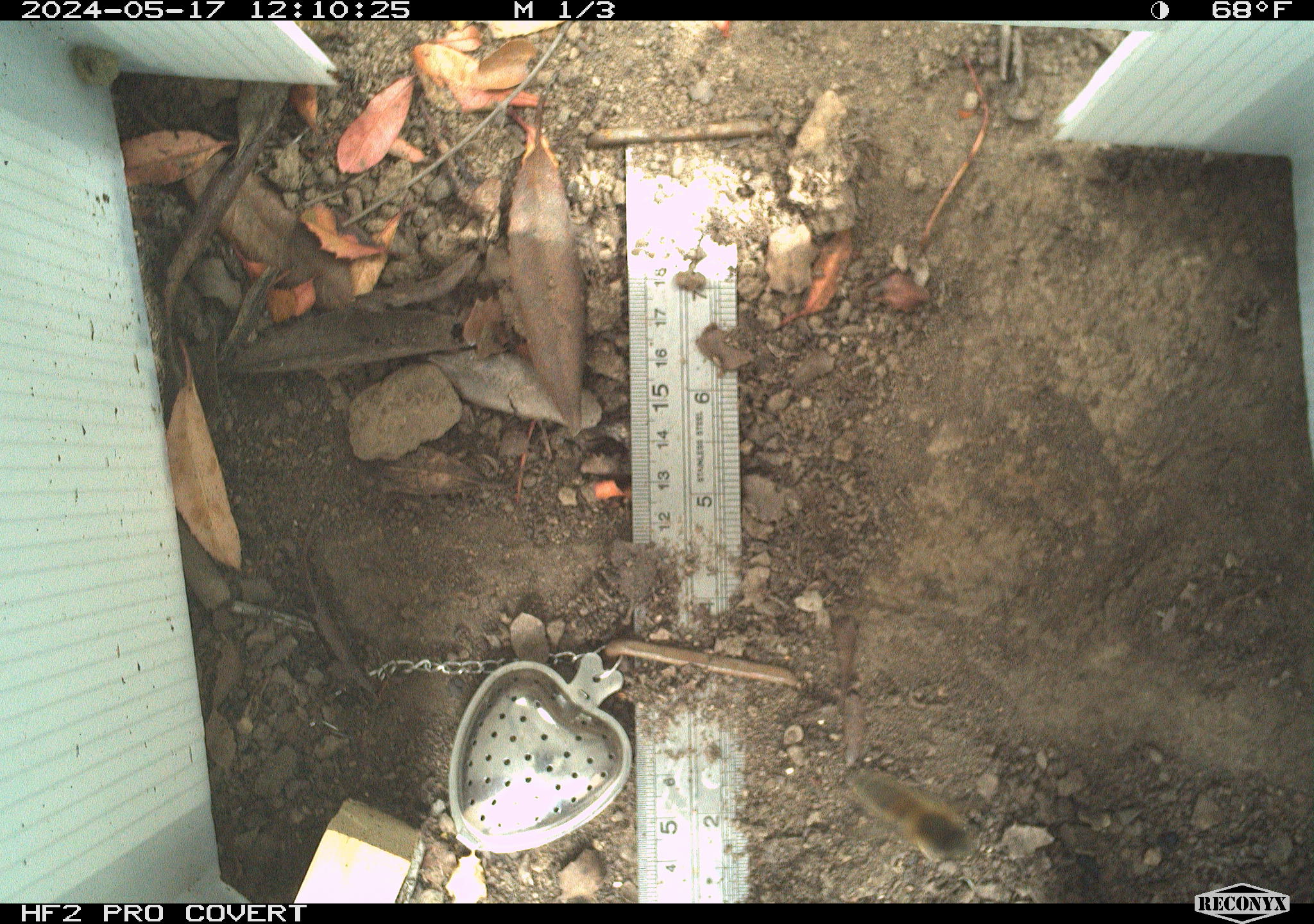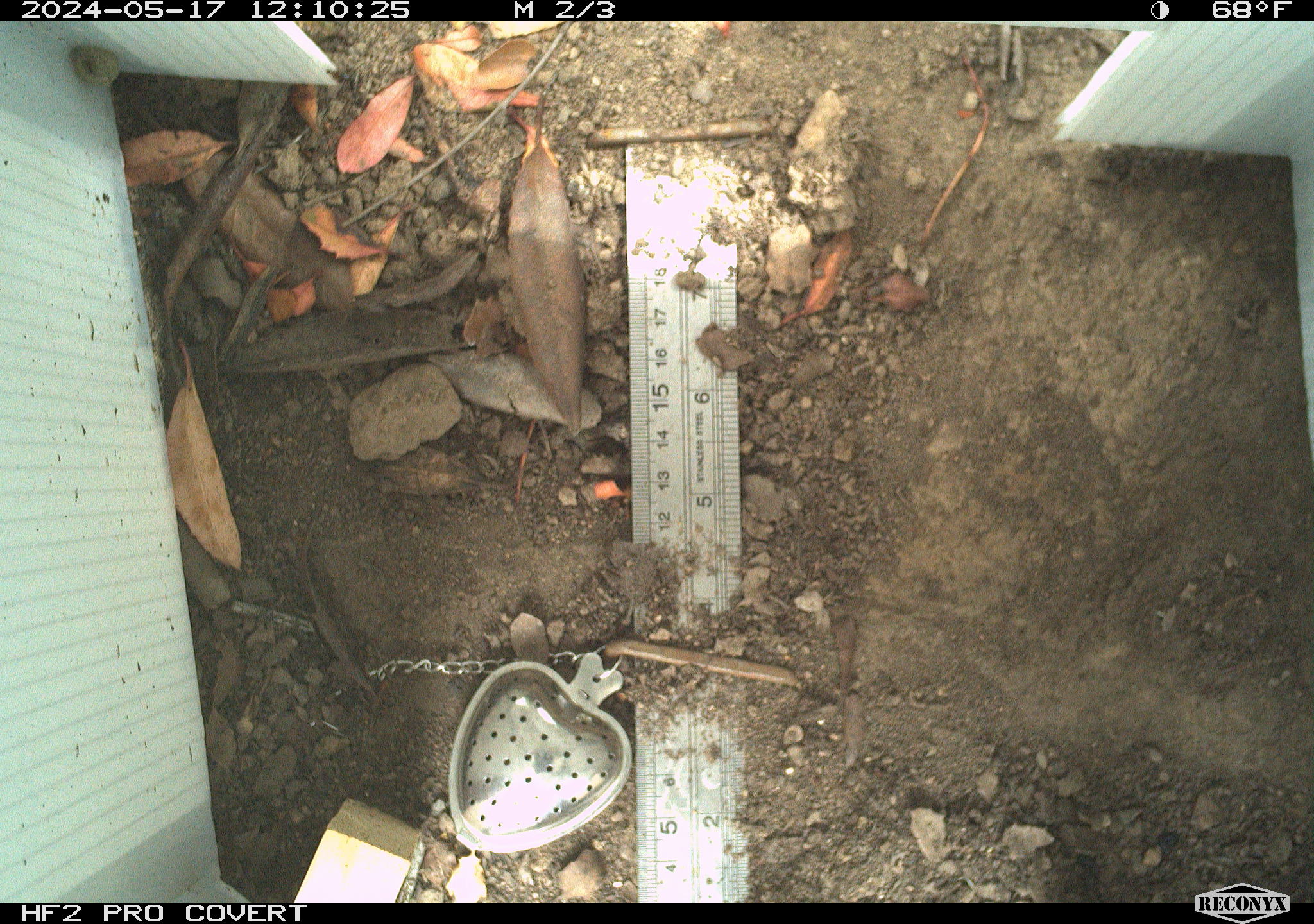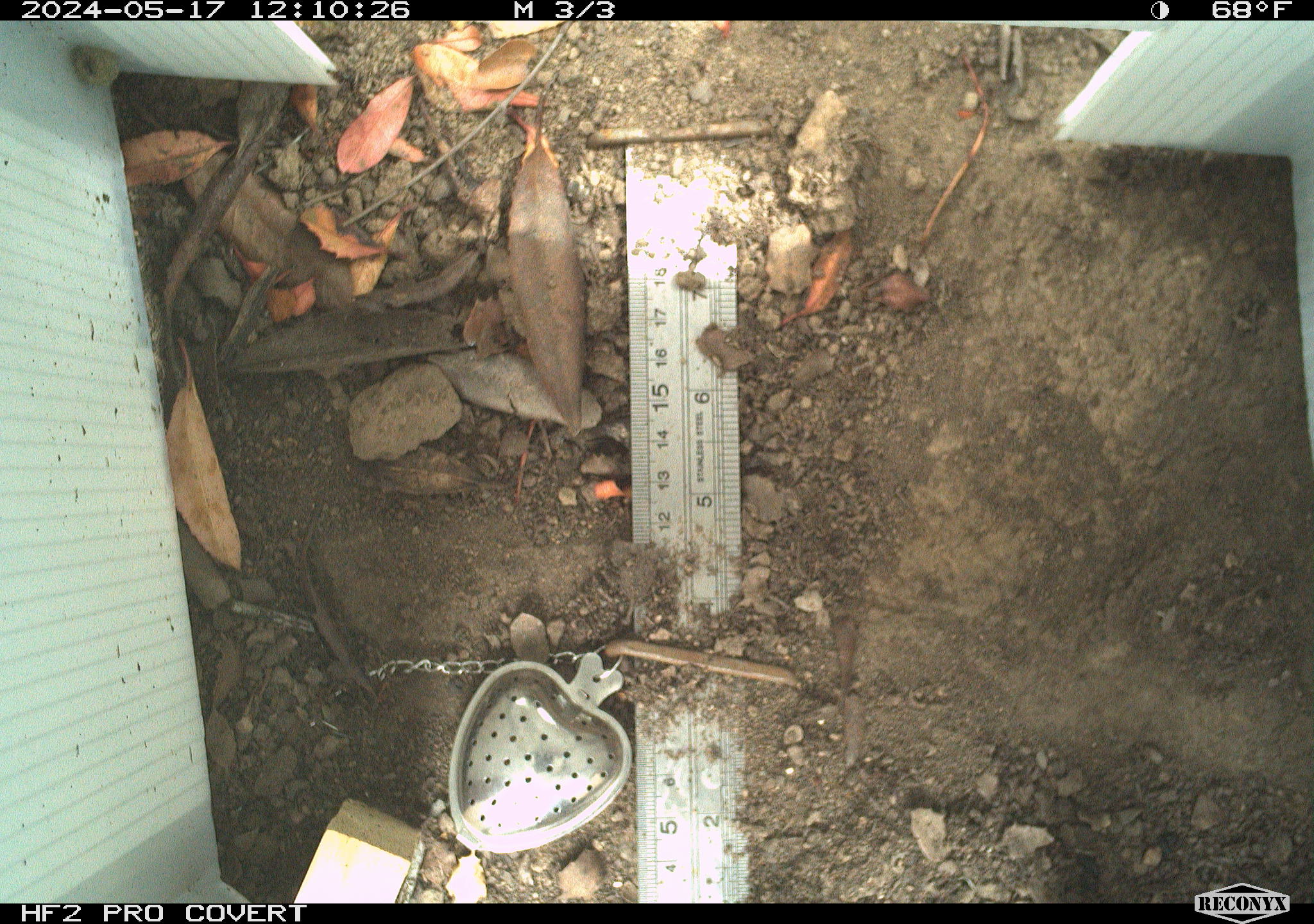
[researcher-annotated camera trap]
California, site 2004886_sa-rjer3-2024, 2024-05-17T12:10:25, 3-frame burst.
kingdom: Animalia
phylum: Arthropoda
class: Insecta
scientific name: Insecta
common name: insect